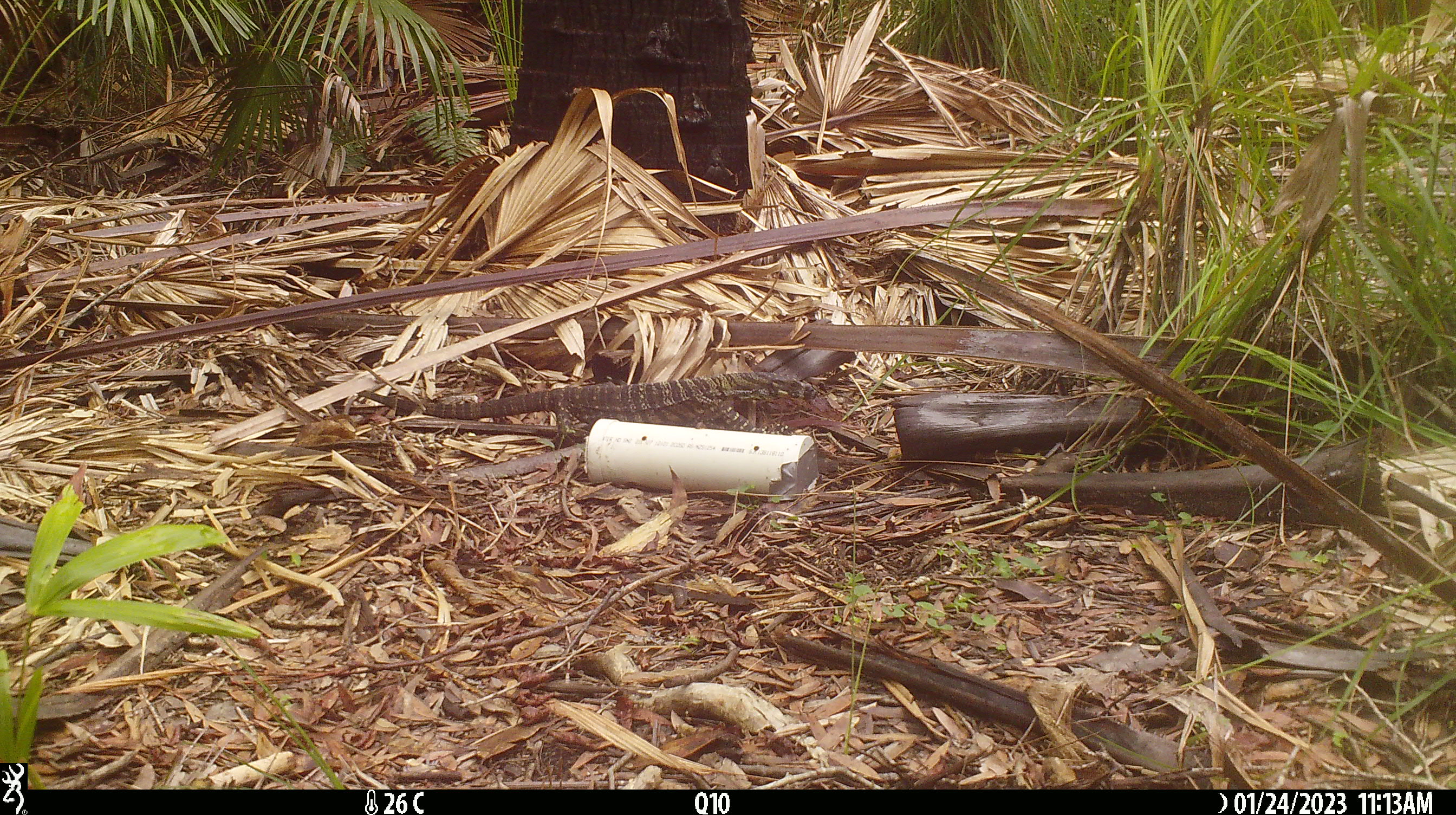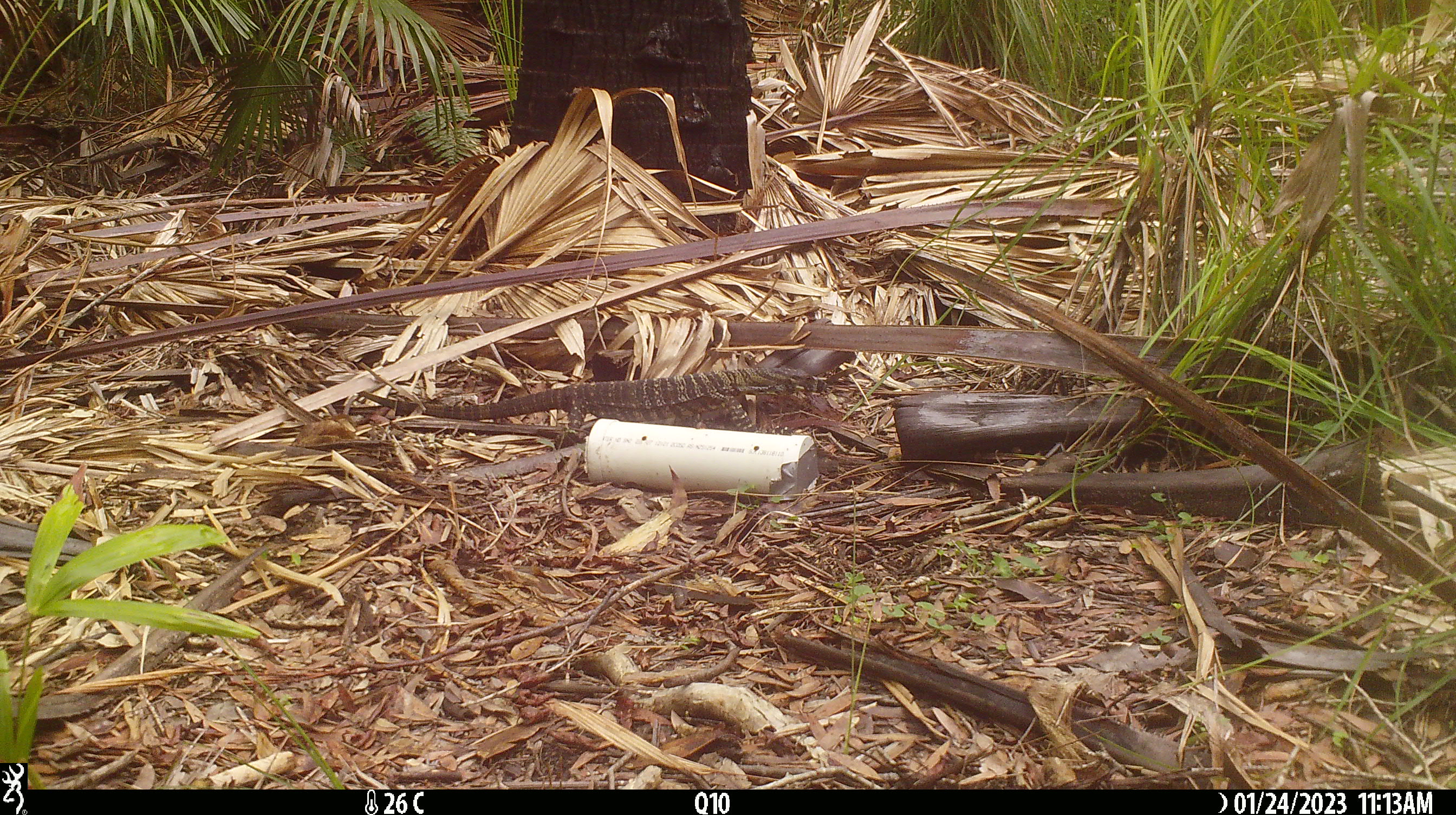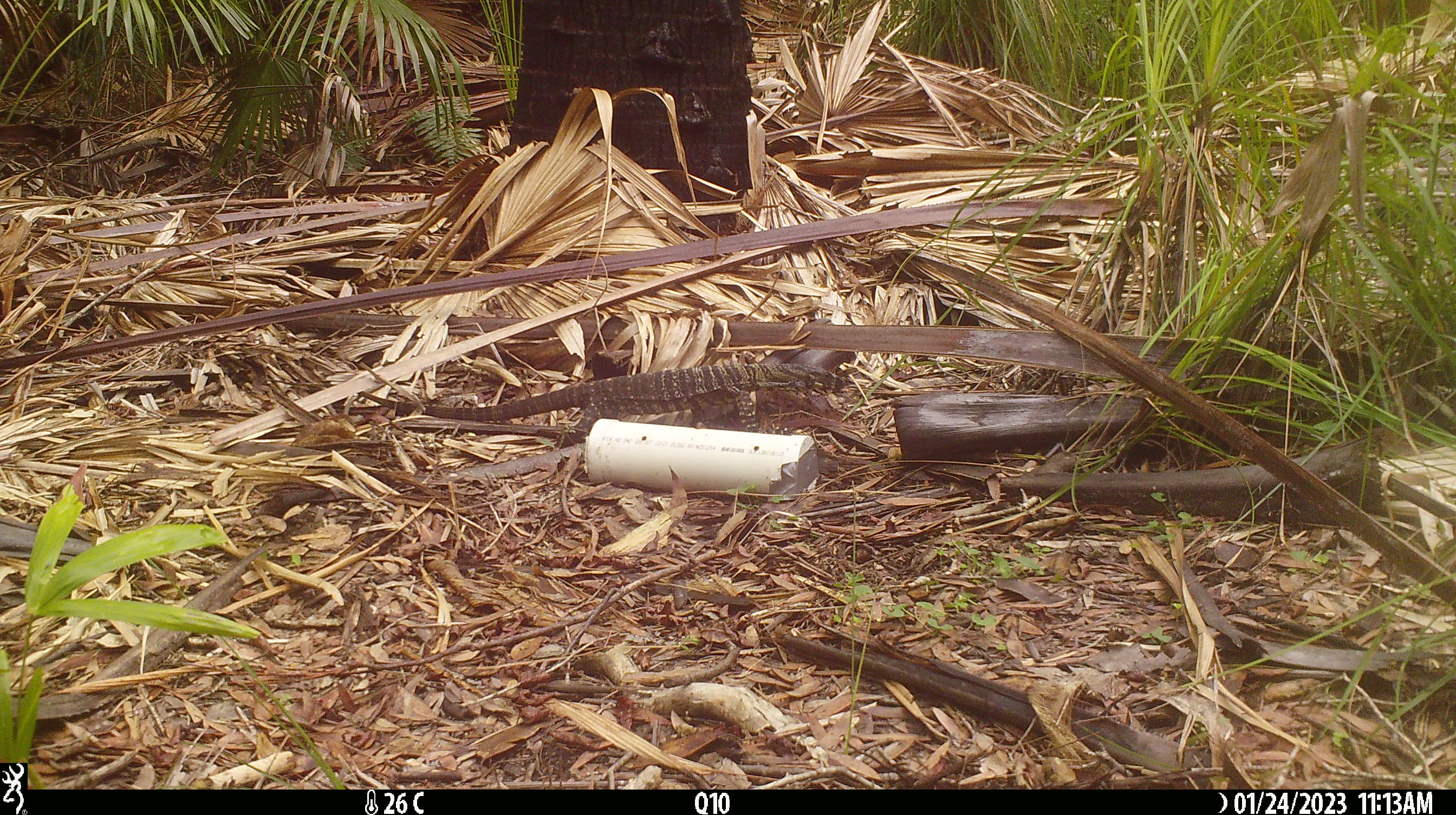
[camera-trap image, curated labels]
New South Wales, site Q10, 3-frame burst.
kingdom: Animalia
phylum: Chordata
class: Reptilia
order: Squamata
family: Varanidae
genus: Varanus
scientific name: Varanus varius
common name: lace monitor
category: goanna